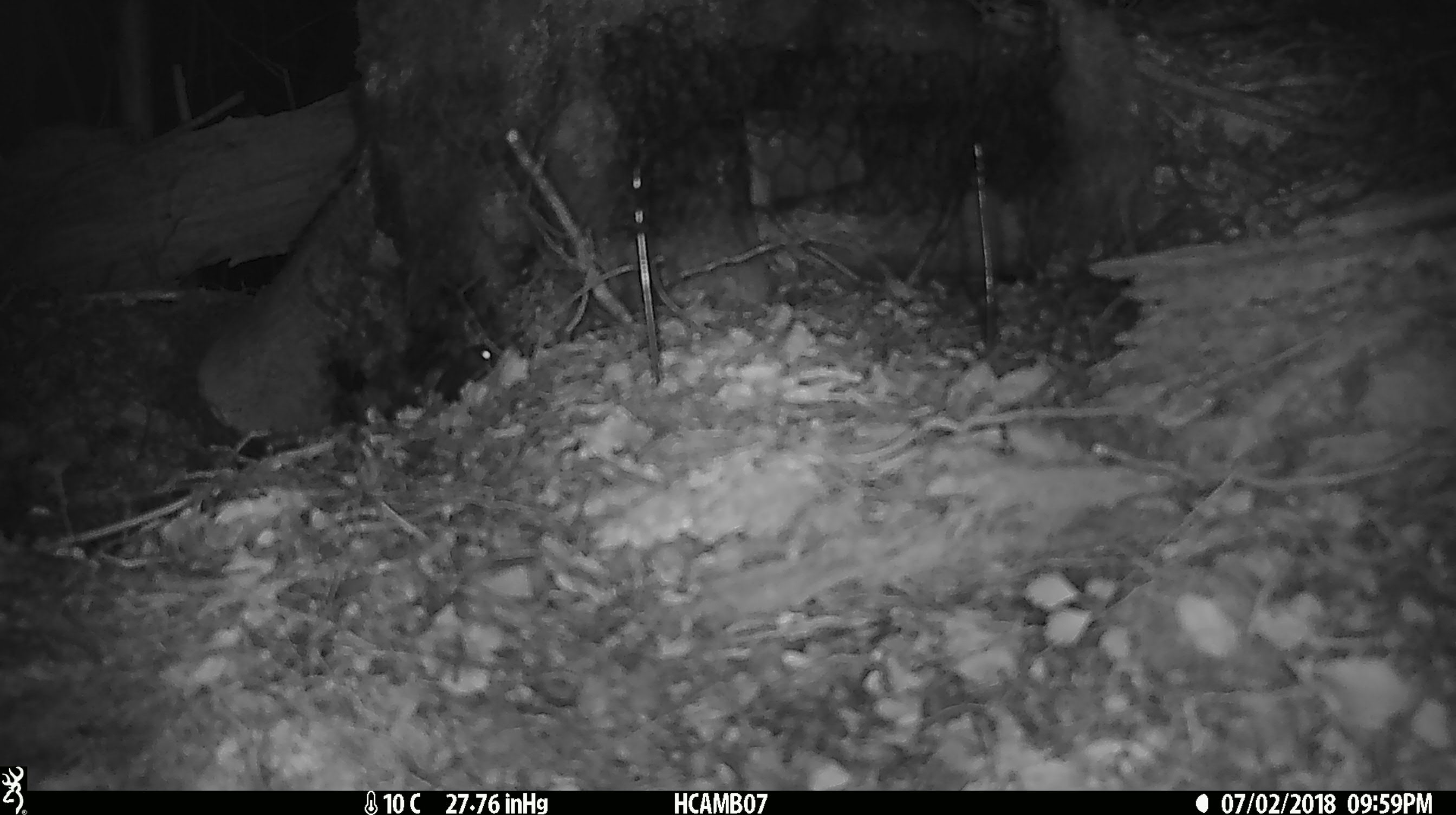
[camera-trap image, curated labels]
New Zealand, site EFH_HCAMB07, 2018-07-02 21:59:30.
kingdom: Animalia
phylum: Chordata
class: Mammalia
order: Rodentia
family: Muridae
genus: Mus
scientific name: Mus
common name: mouse